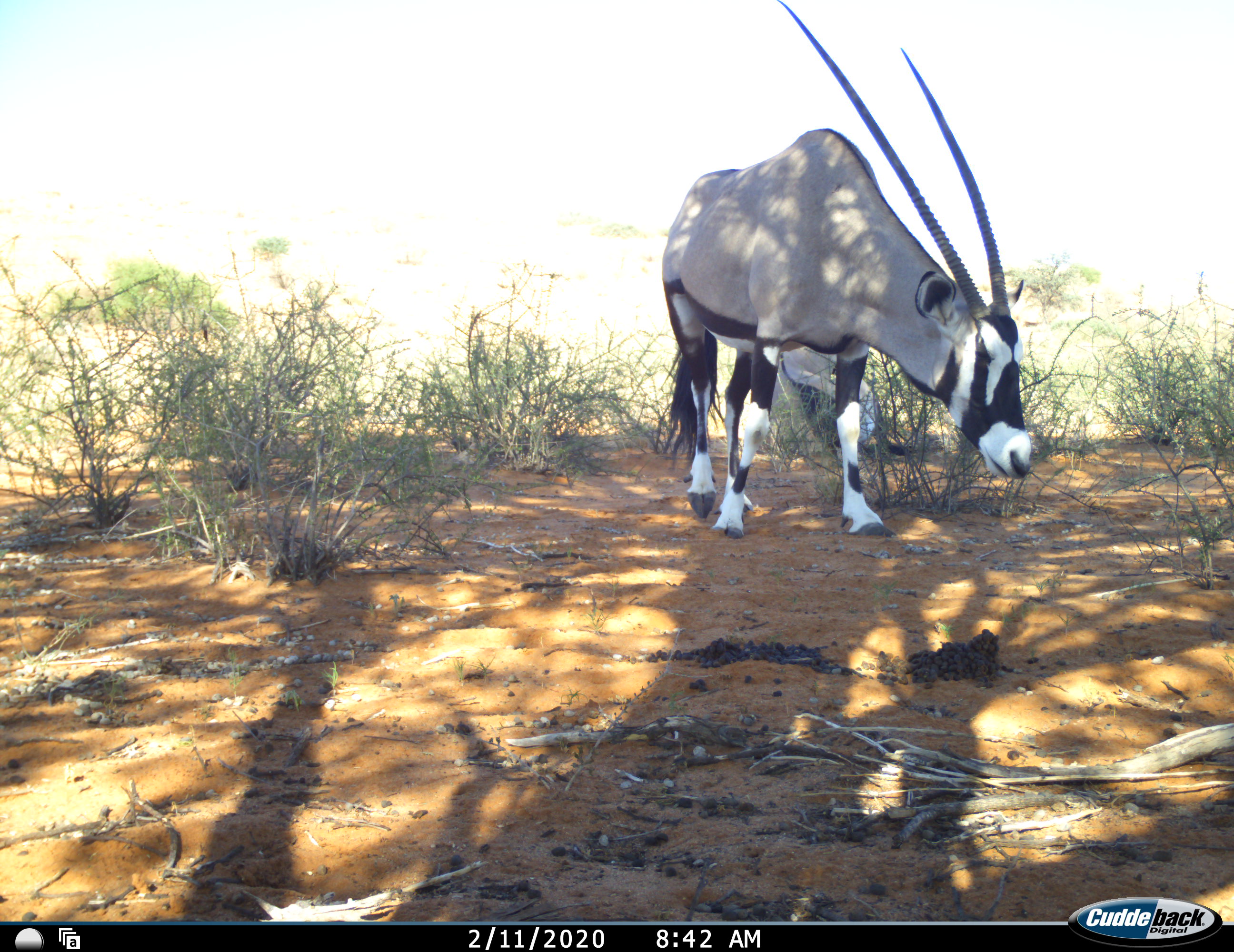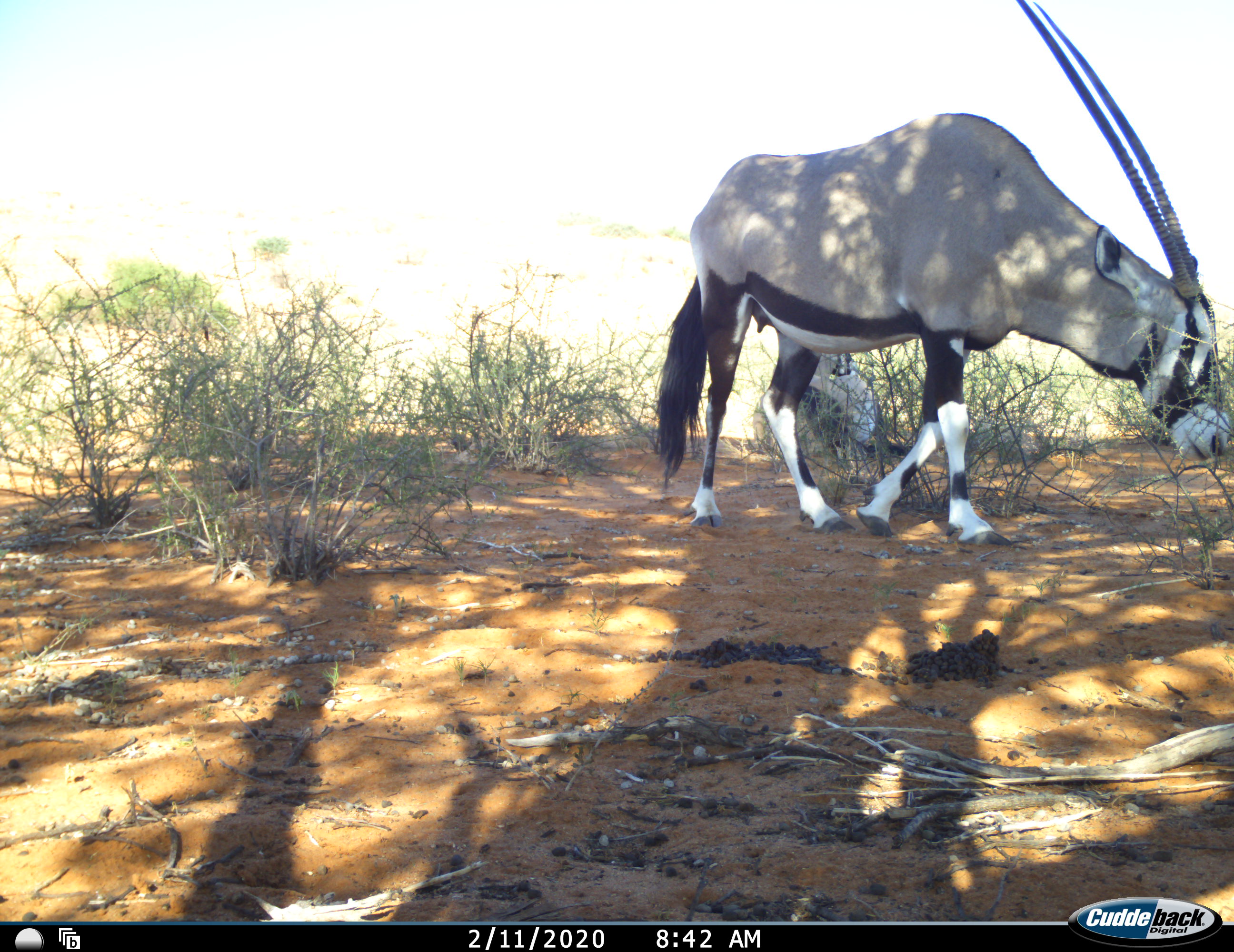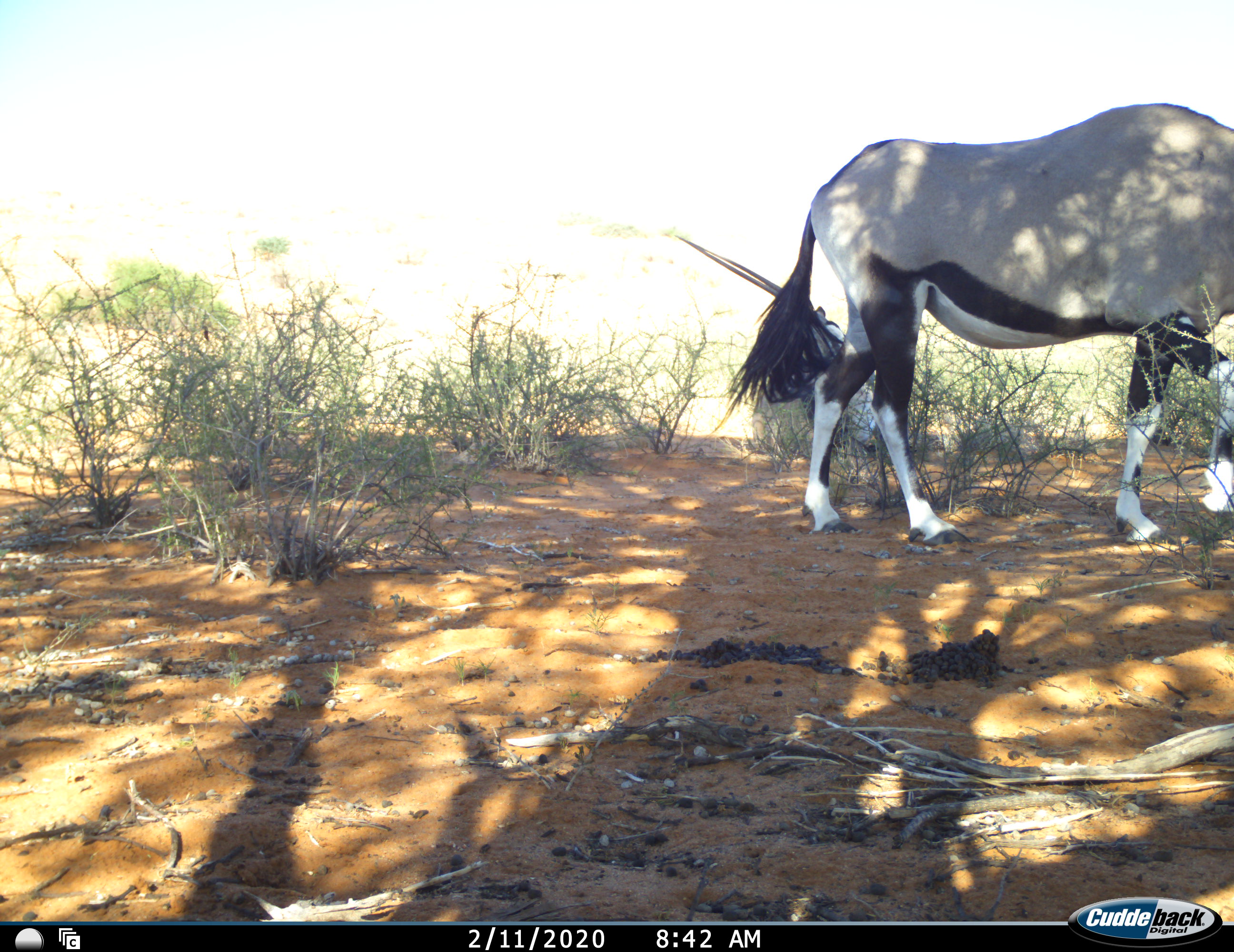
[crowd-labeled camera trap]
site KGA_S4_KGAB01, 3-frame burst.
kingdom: Animalia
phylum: Chordata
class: Mammalia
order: Artiodactyla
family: Bovidae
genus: Oryx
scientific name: Oryx gazella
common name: gemsbok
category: oryx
Oryx (gemsbok) (Oryx gazella), count 2. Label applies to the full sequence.